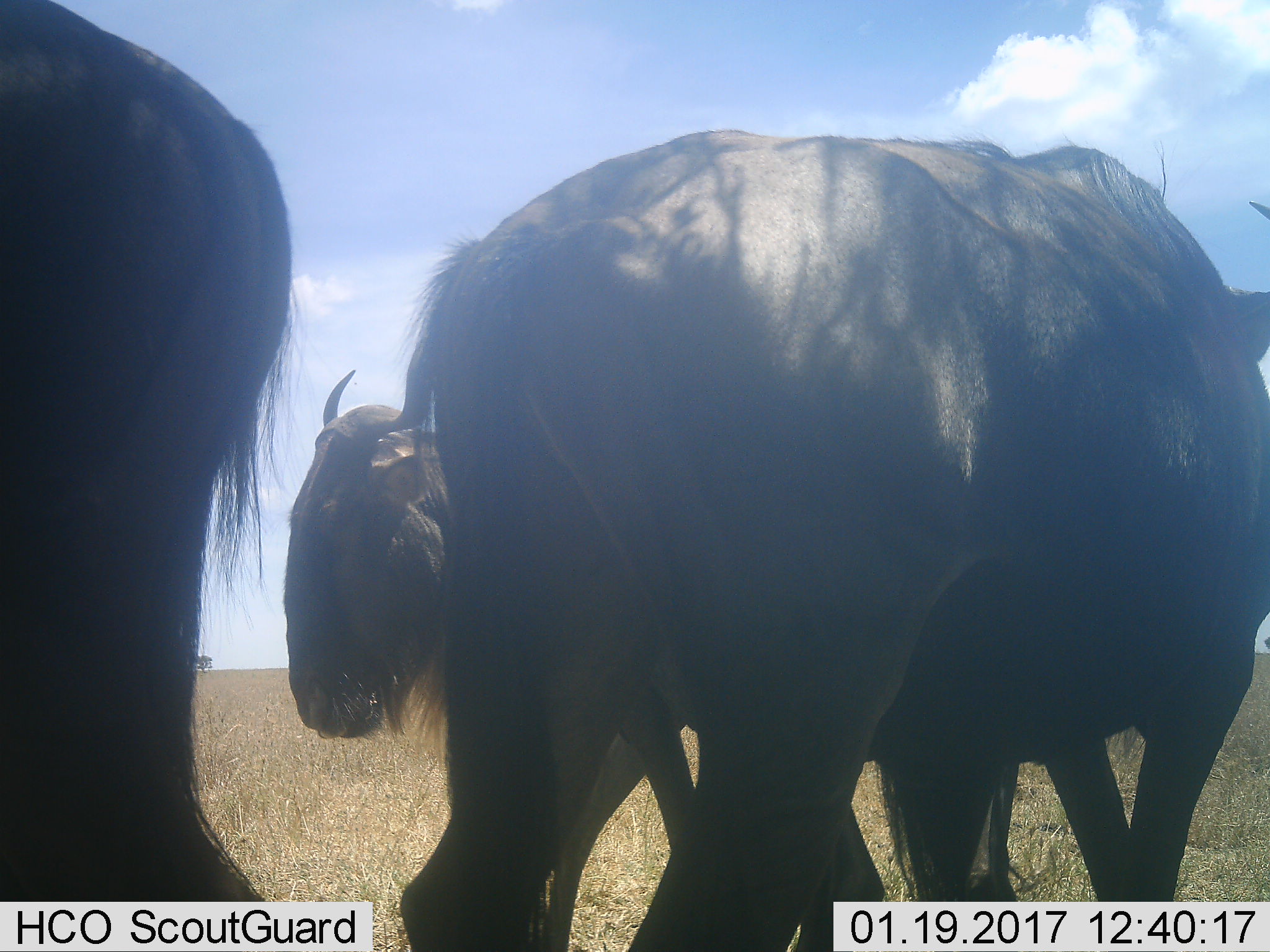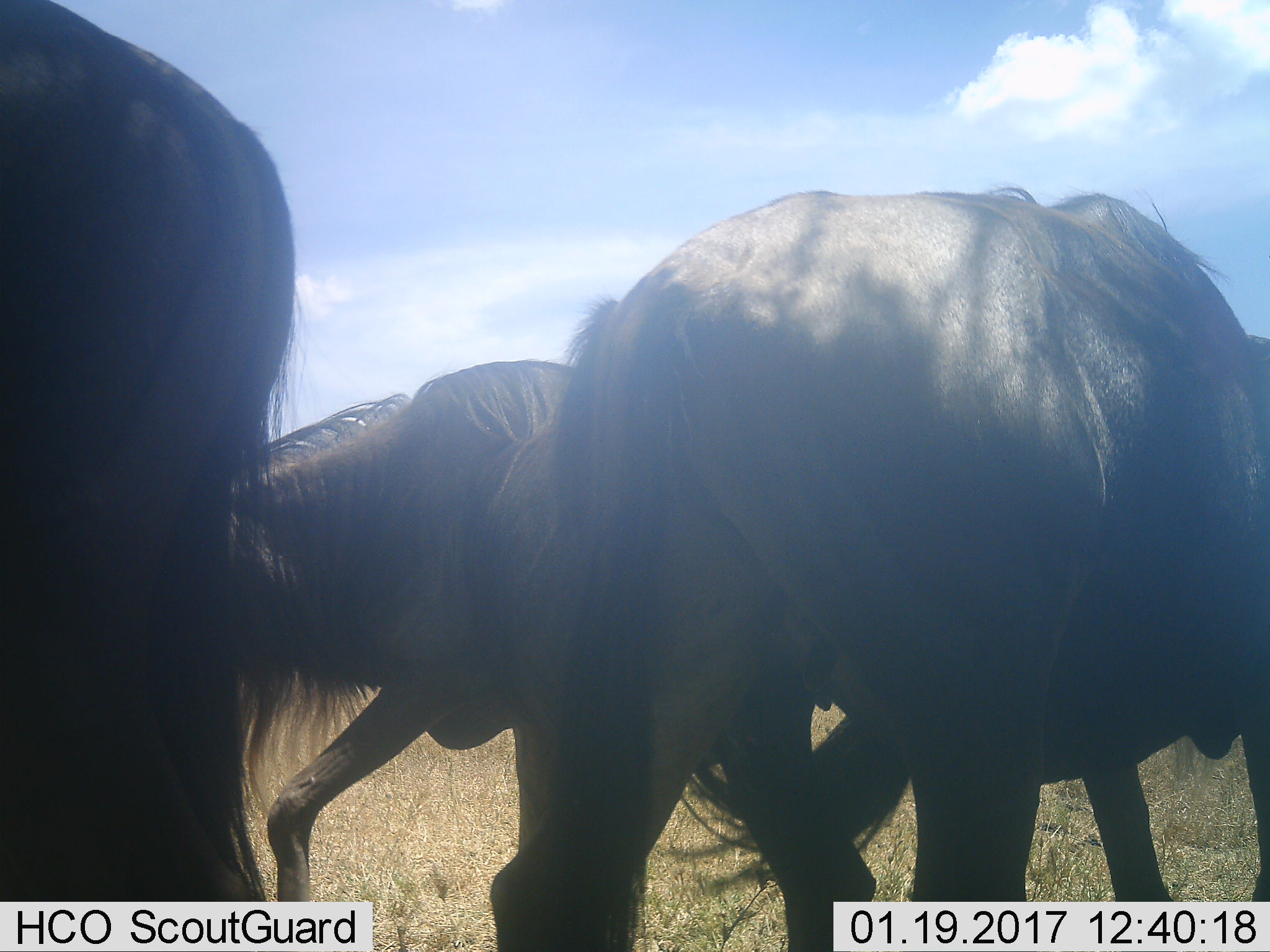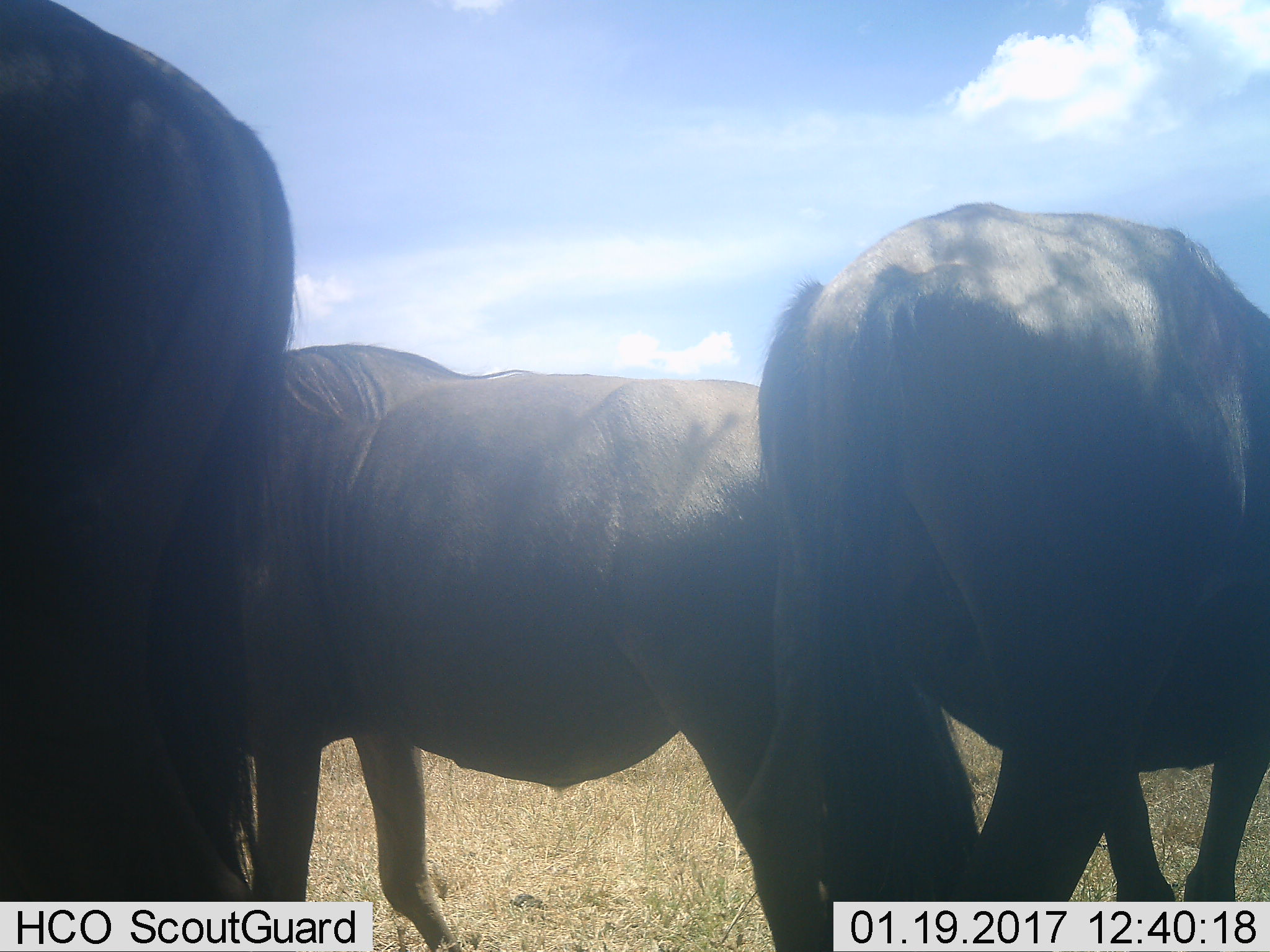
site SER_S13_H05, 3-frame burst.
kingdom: Animalia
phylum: Chordata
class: Mammalia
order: Artiodactyla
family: Bovidae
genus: Connochaetes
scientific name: Connochaetes taurinus taurinus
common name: blue wildebeest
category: wildebeestblue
Wildebeestblue (blue wildebeest) (Connochaetes taurinus taurinus), count 3. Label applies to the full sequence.